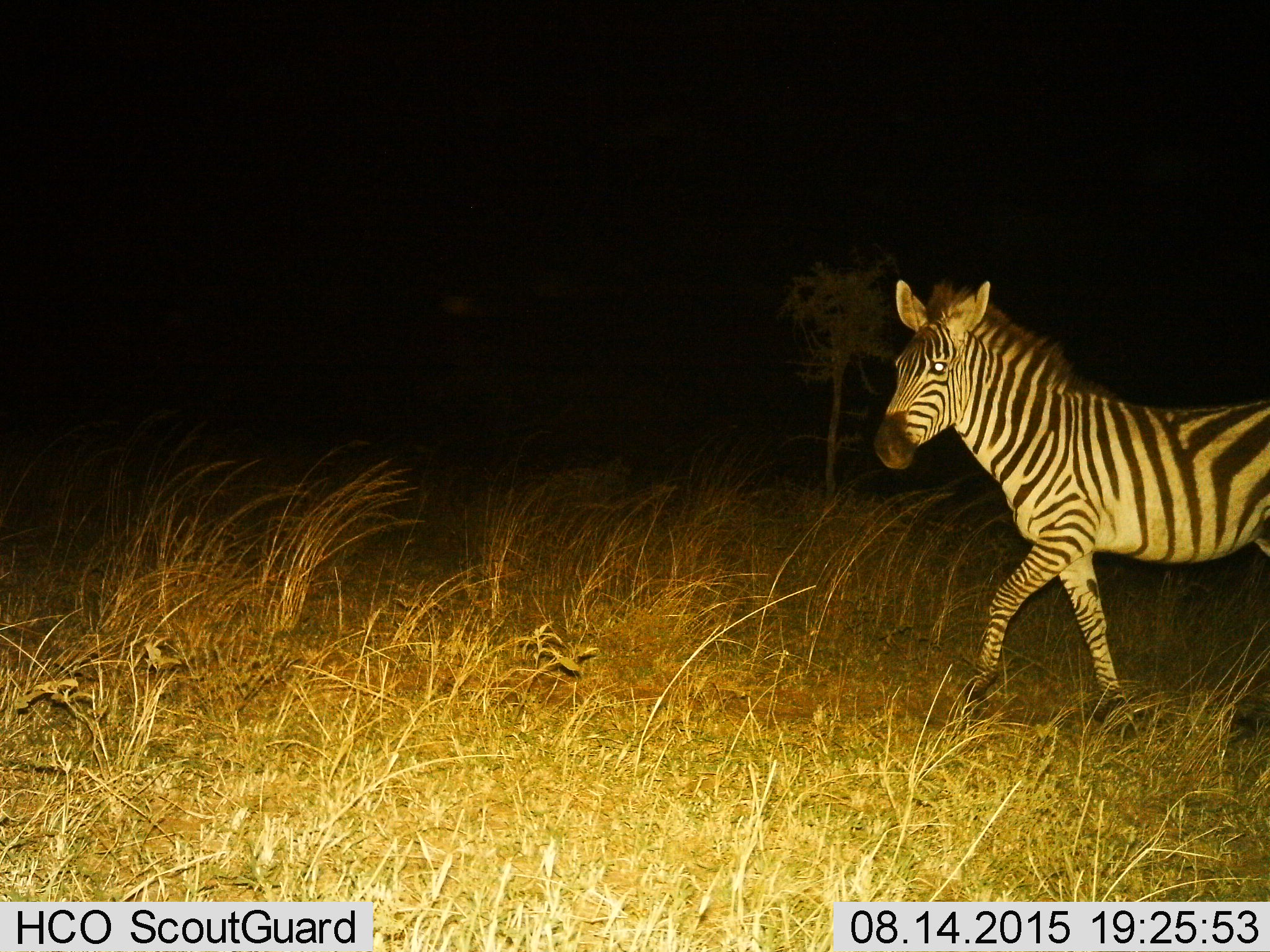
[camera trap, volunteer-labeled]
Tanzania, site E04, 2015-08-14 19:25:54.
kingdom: Animalia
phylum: Chordata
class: Mammalia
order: Perissodactyla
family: Equidae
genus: Equus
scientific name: Equus quagga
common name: plains zebra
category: zebra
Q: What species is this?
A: Zebra (plains zebra) (Equus quagga).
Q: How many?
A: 1.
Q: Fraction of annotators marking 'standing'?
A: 11%.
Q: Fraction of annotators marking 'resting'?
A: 0%.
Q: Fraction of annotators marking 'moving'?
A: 89%.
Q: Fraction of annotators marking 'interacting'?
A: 0%.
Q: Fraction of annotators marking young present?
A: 0%.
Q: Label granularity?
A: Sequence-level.